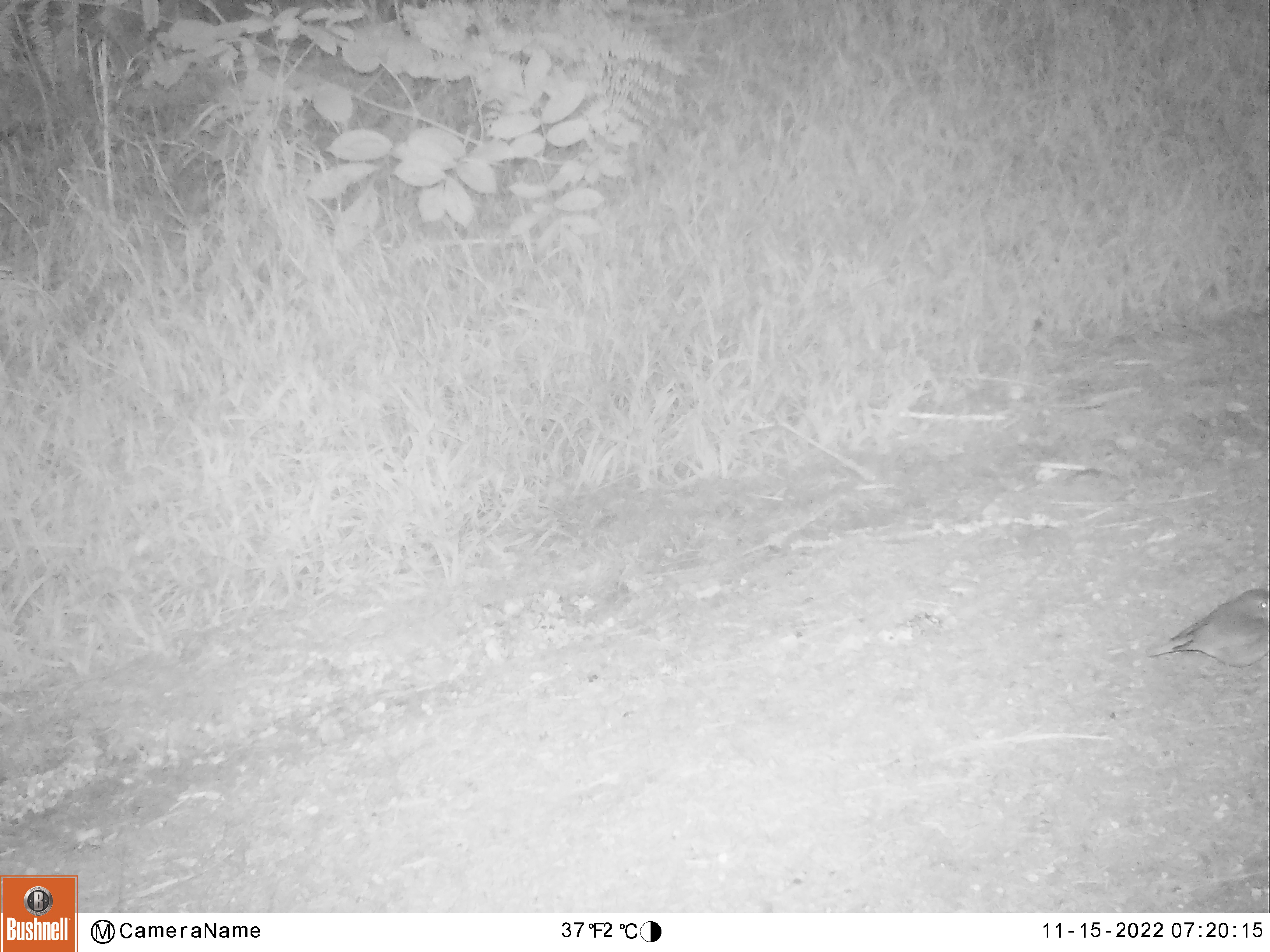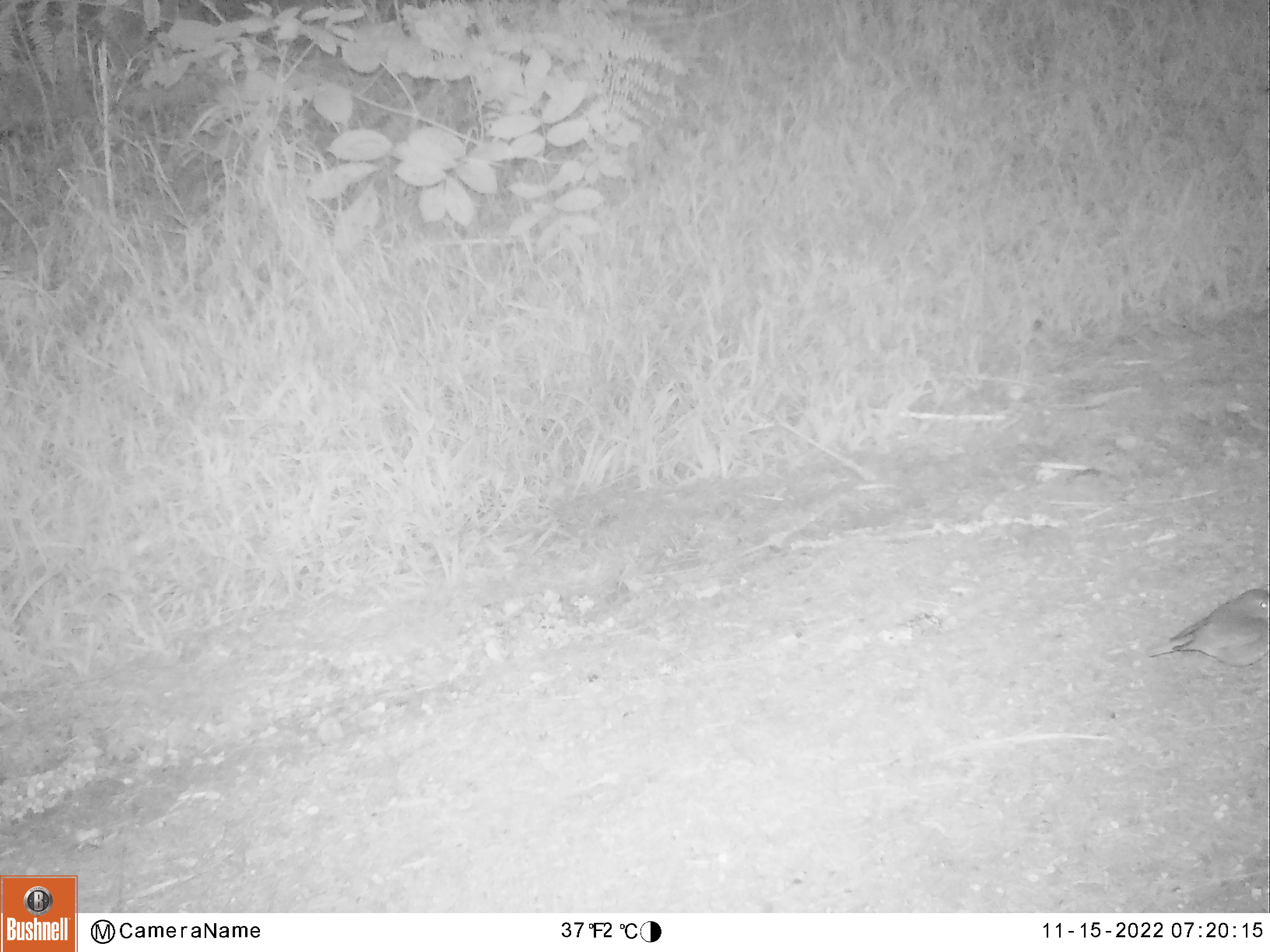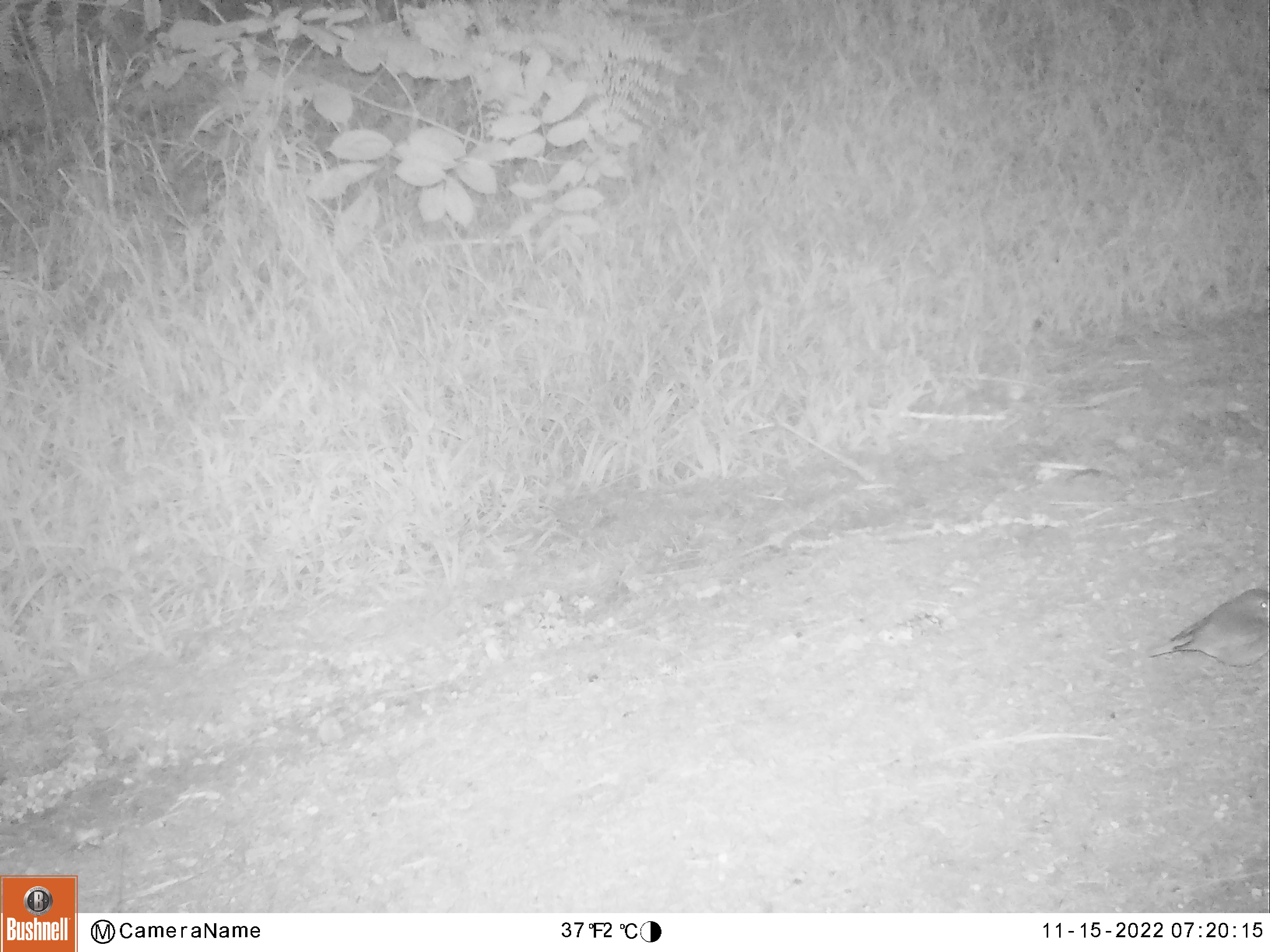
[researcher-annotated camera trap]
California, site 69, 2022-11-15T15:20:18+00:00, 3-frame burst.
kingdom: Animalia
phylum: Chordata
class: Aves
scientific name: Aves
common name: bird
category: unknown bird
Unknown bird (bird) (Aves).